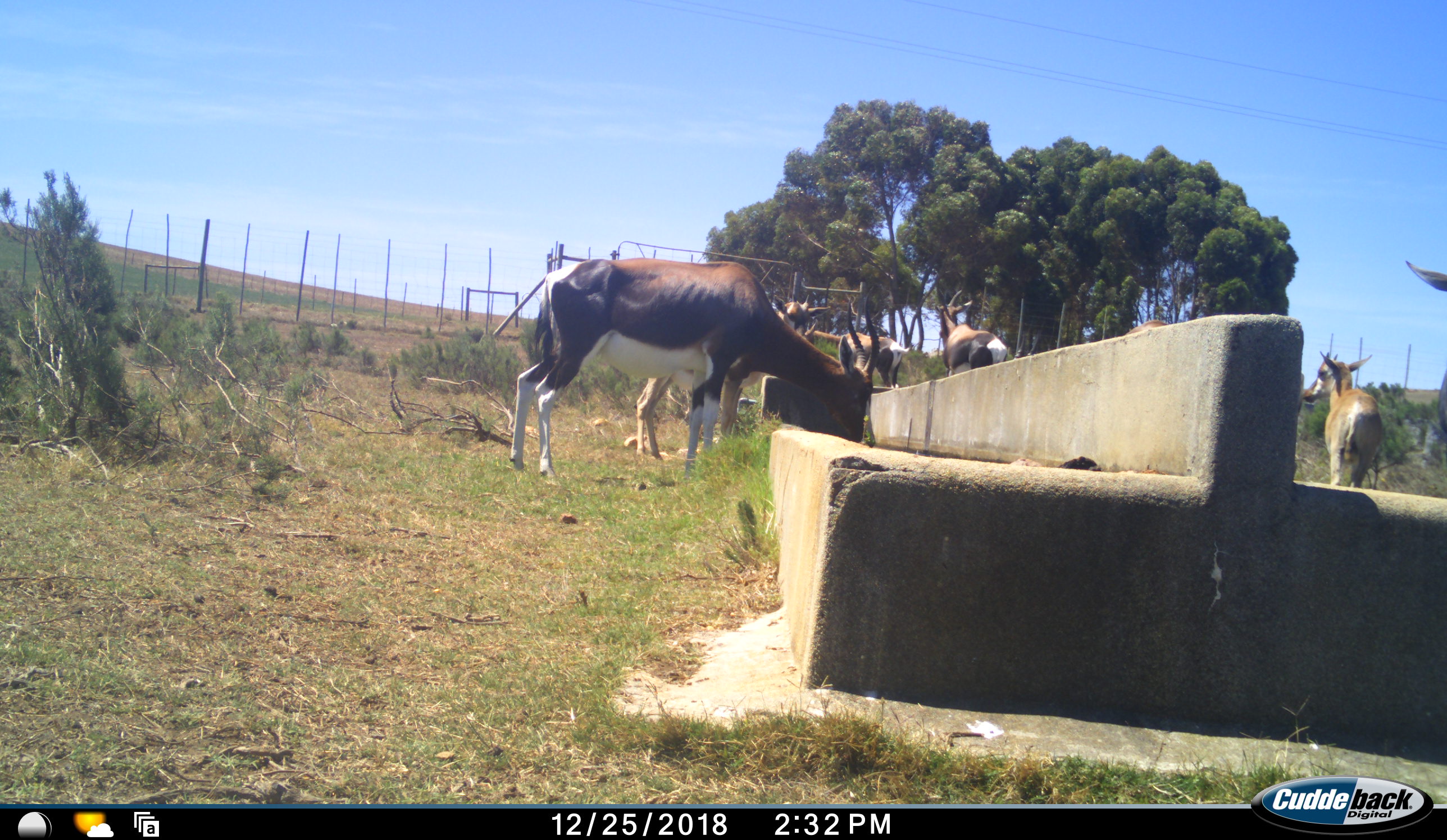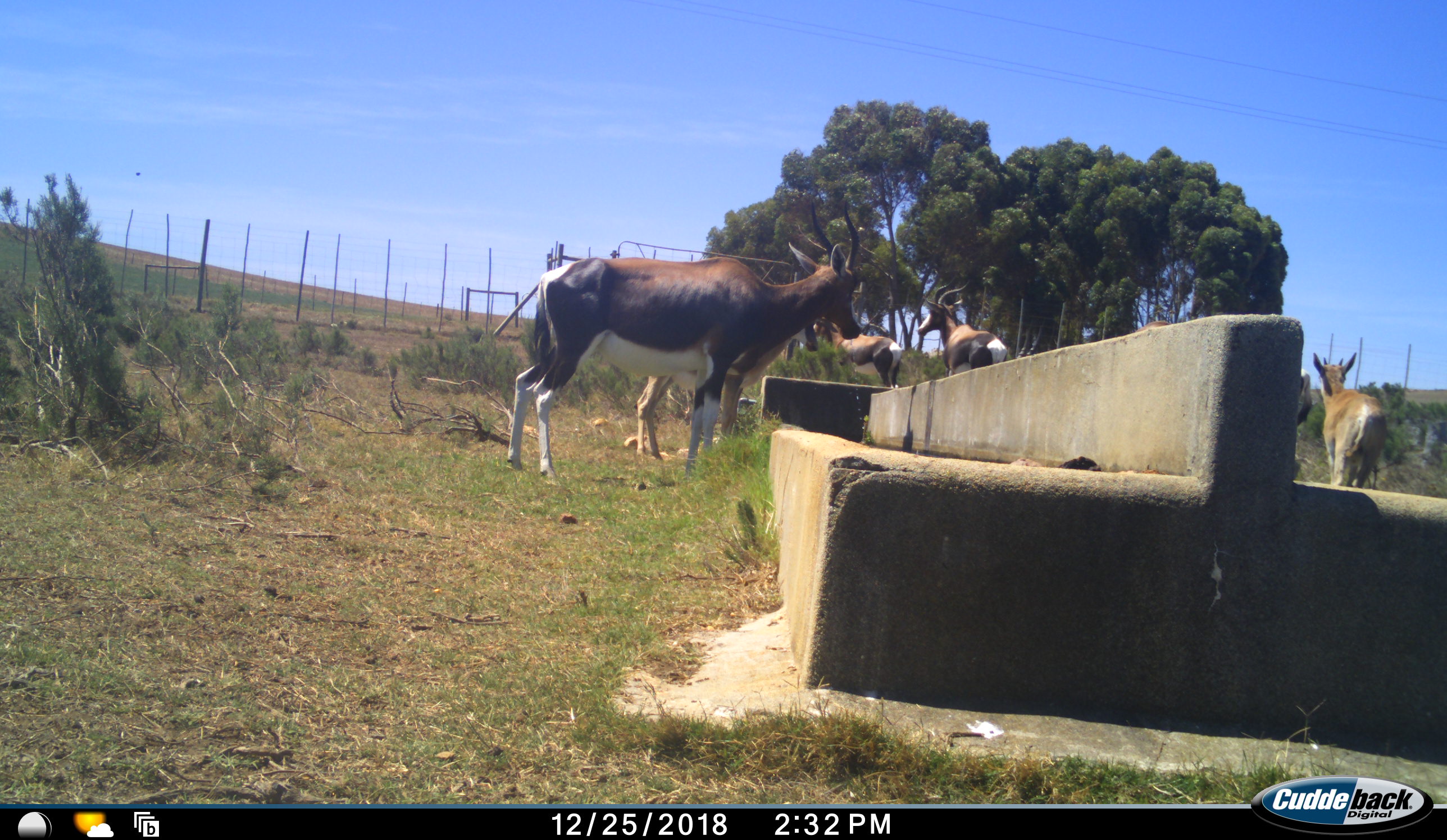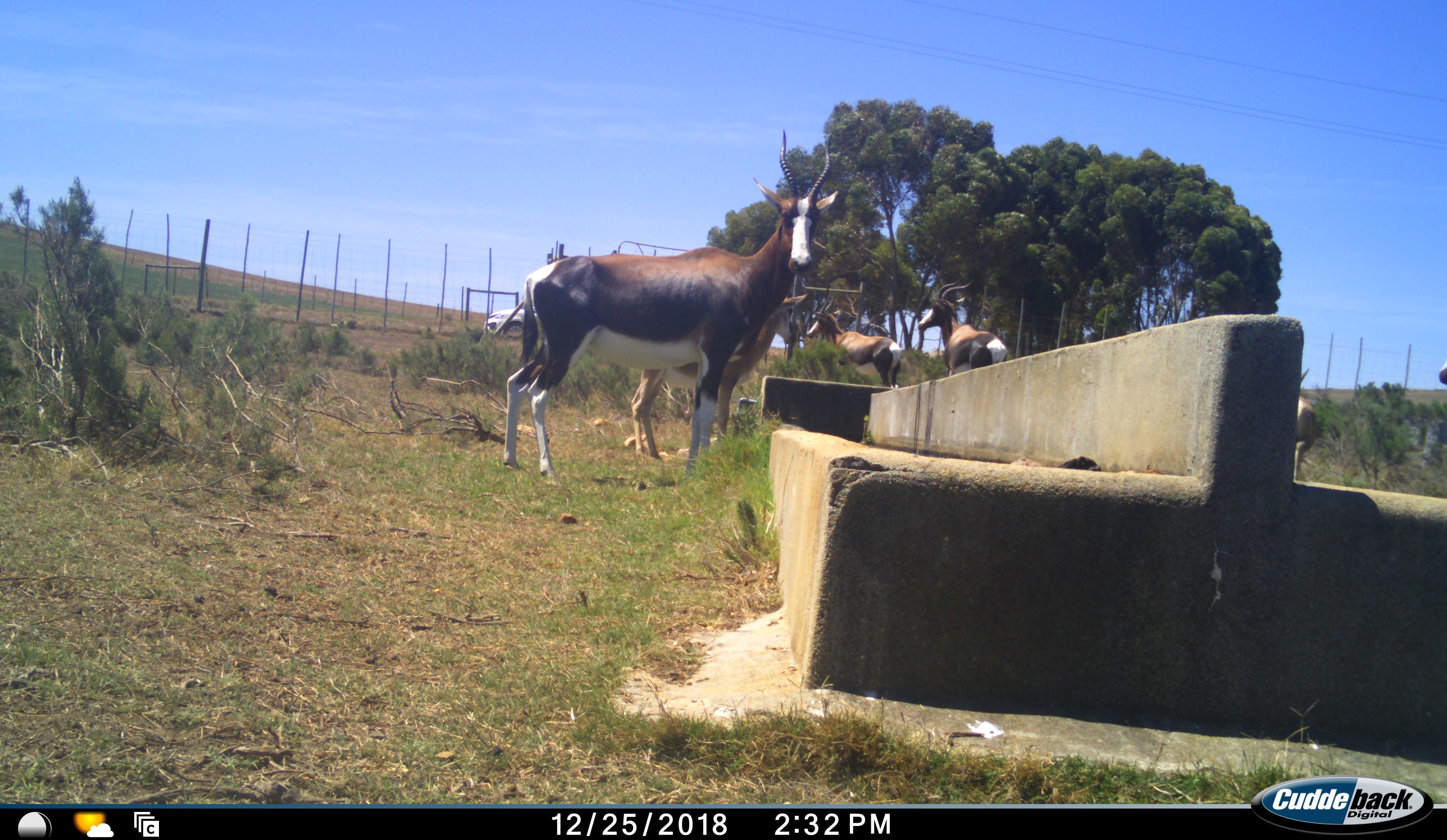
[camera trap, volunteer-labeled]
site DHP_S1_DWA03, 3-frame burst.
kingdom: Animalia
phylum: Chordata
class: Mammalia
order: Artiodactyla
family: Bovidae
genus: Damaliscus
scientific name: Damaliscus pygargus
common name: bontebok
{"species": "bontebok (Damaliscus pygargus)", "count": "7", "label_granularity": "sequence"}